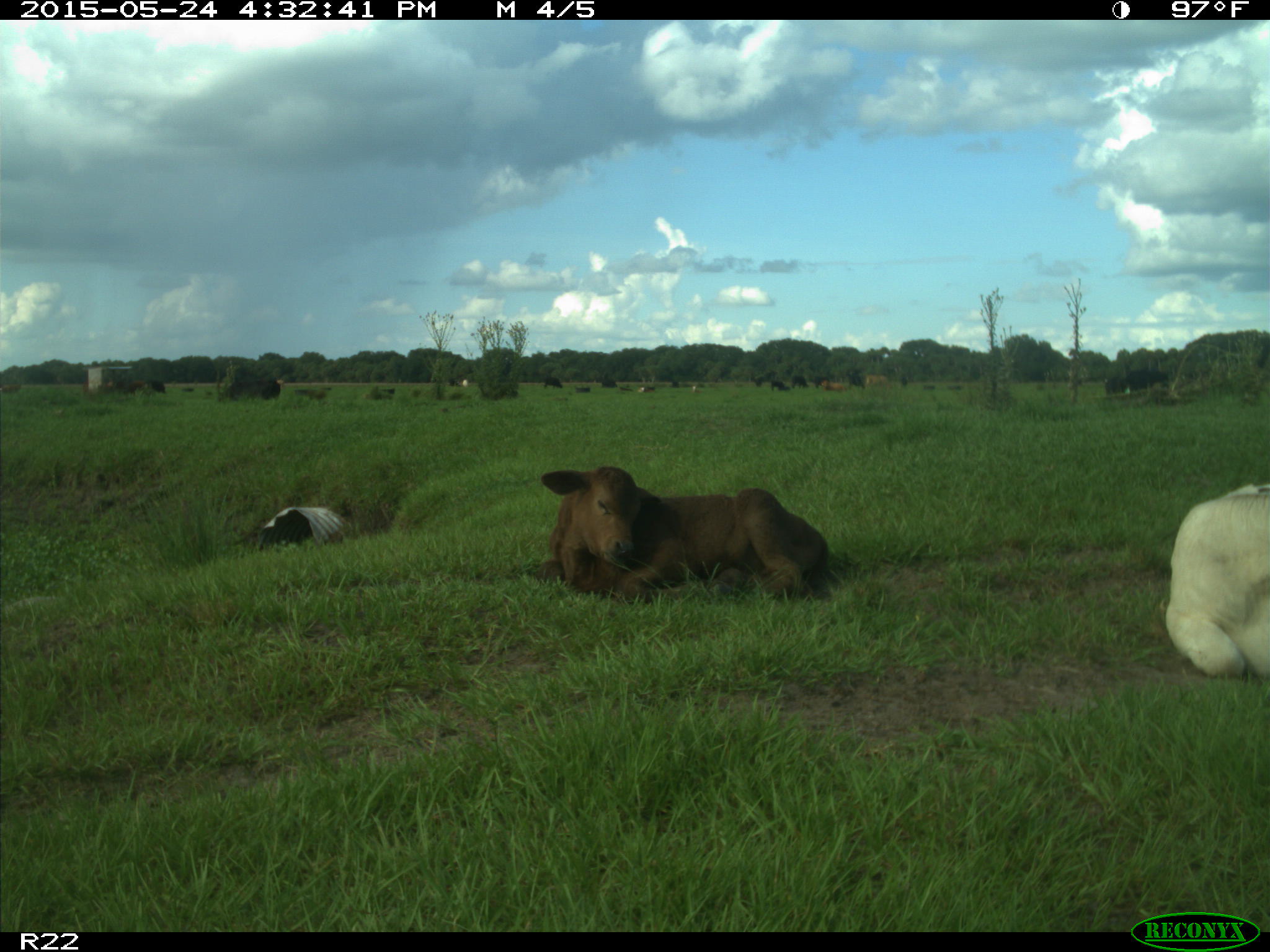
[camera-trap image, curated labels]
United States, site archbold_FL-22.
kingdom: Animalia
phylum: Chordata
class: Mammalia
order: Artiodactyla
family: Bovidae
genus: Bos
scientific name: Bos taurus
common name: domestic cow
Bos taurus (domestic cow).